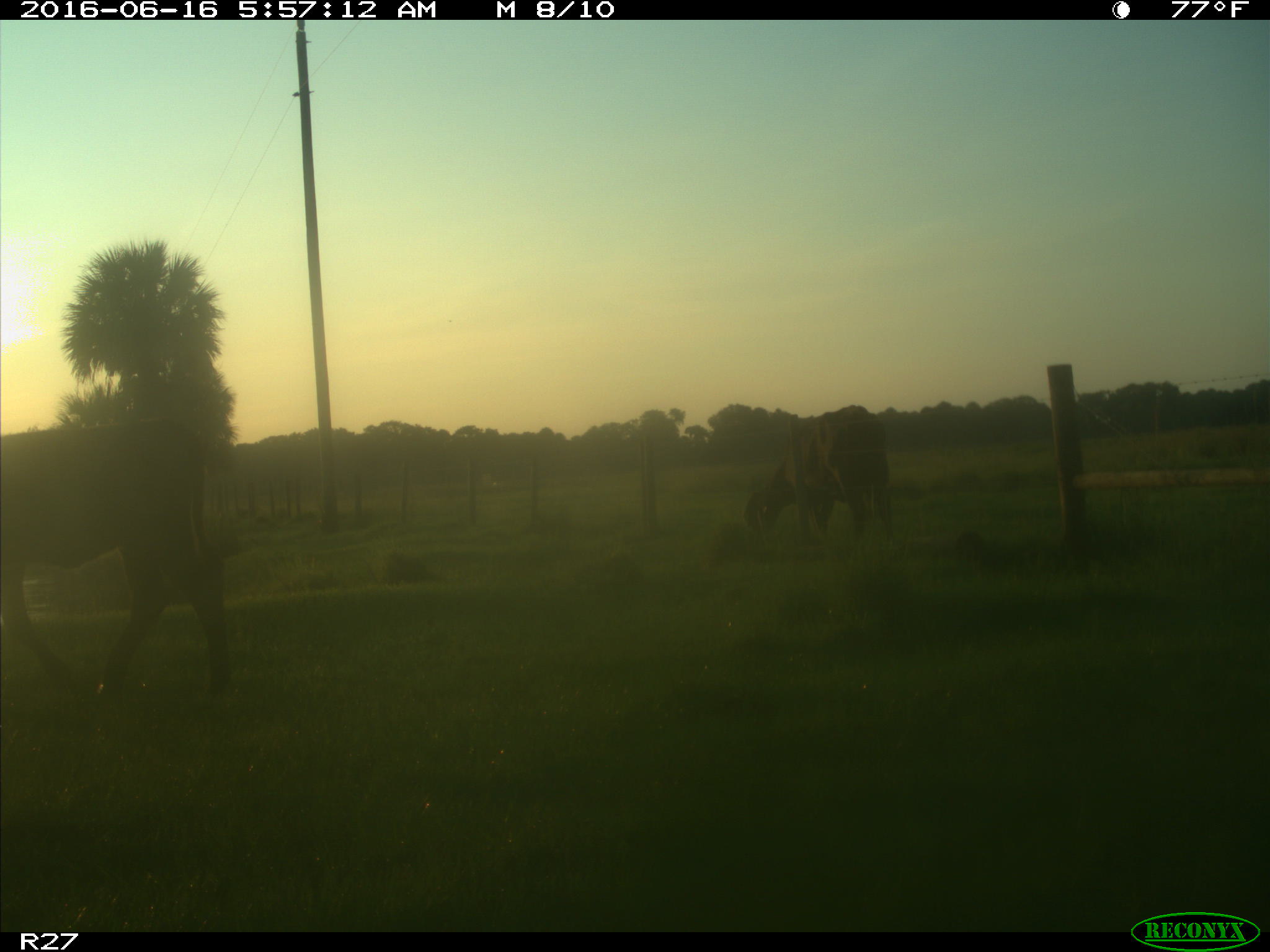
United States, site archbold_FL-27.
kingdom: Animalia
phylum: Chordata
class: Mammalia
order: Artiodactyla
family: Bovidae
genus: Bos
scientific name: Bos taurus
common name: domestic cow